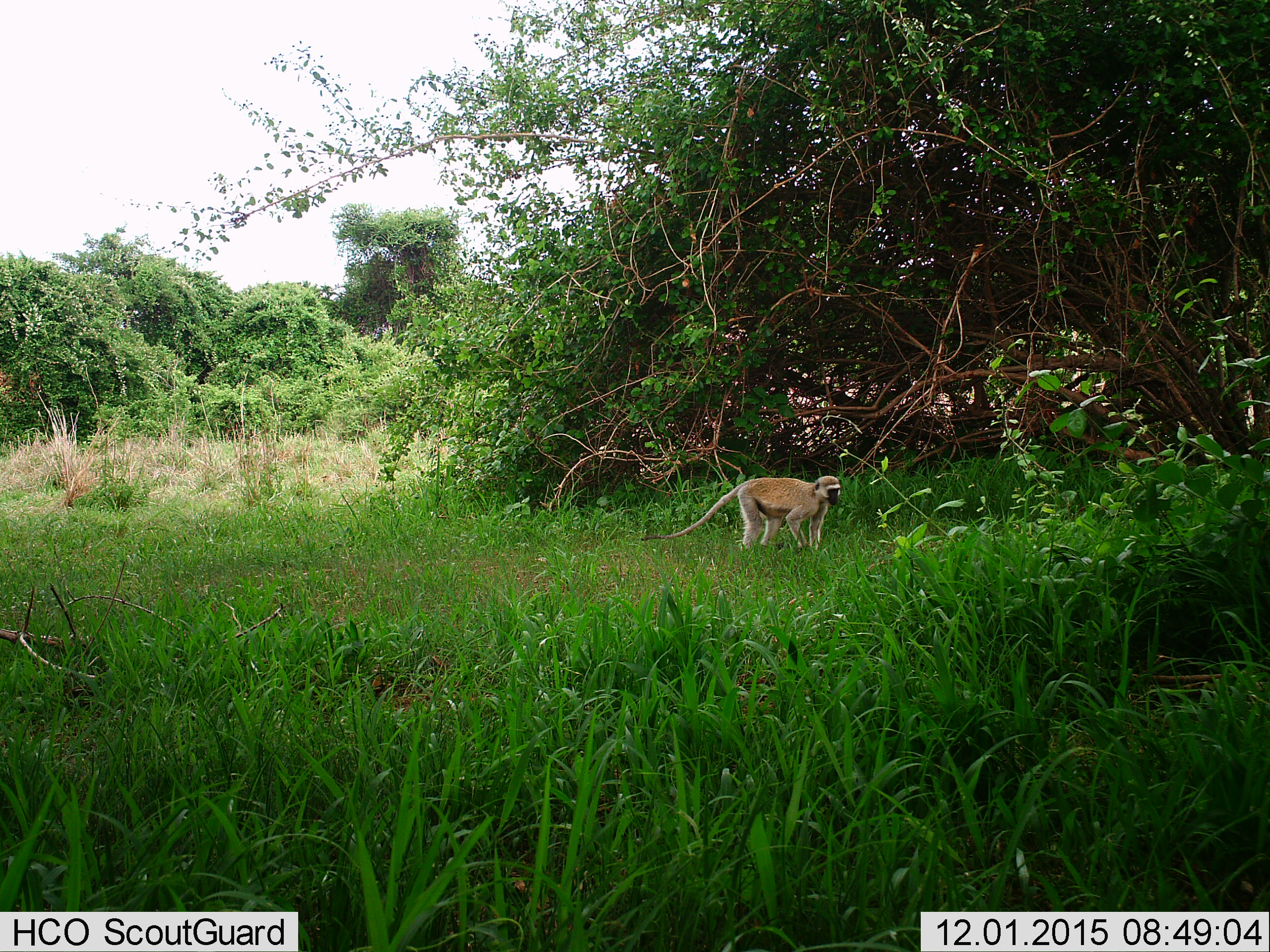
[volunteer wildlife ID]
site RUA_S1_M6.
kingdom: Animalia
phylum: Chordata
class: Mammalia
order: Primates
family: Cercopithecidae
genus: Chlorocebus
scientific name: Chlorocebus pygerythrus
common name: vervet monkey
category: monkeyvervet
Monkeyvervet (vervet monkey) (Chlorocebus pygerythrus), count 1. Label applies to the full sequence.